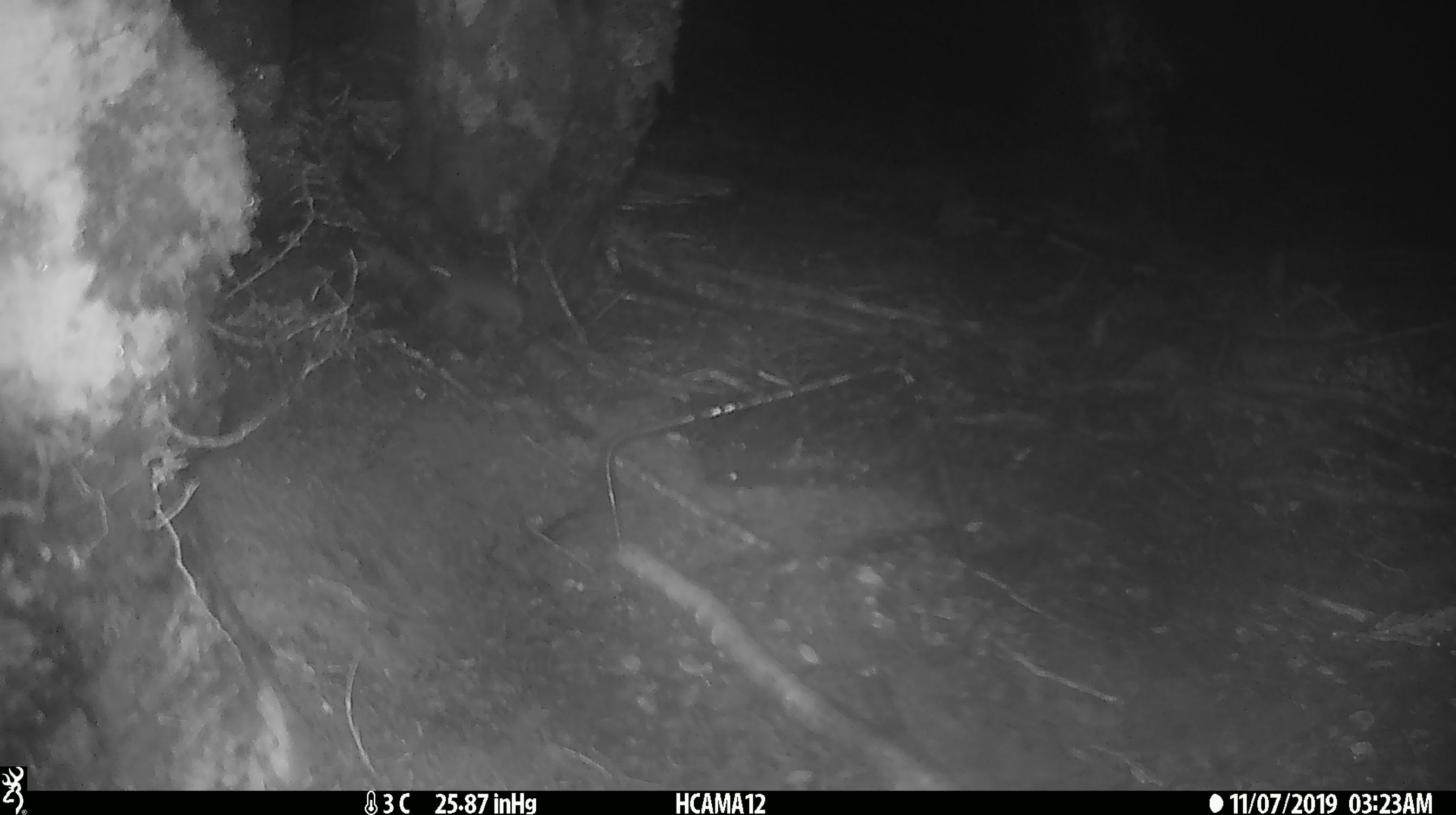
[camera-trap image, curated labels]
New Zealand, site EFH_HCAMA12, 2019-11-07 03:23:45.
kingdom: Animalia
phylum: Chordata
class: Mammalia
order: Rodentia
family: Muridae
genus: Mus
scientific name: Mus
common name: mouse